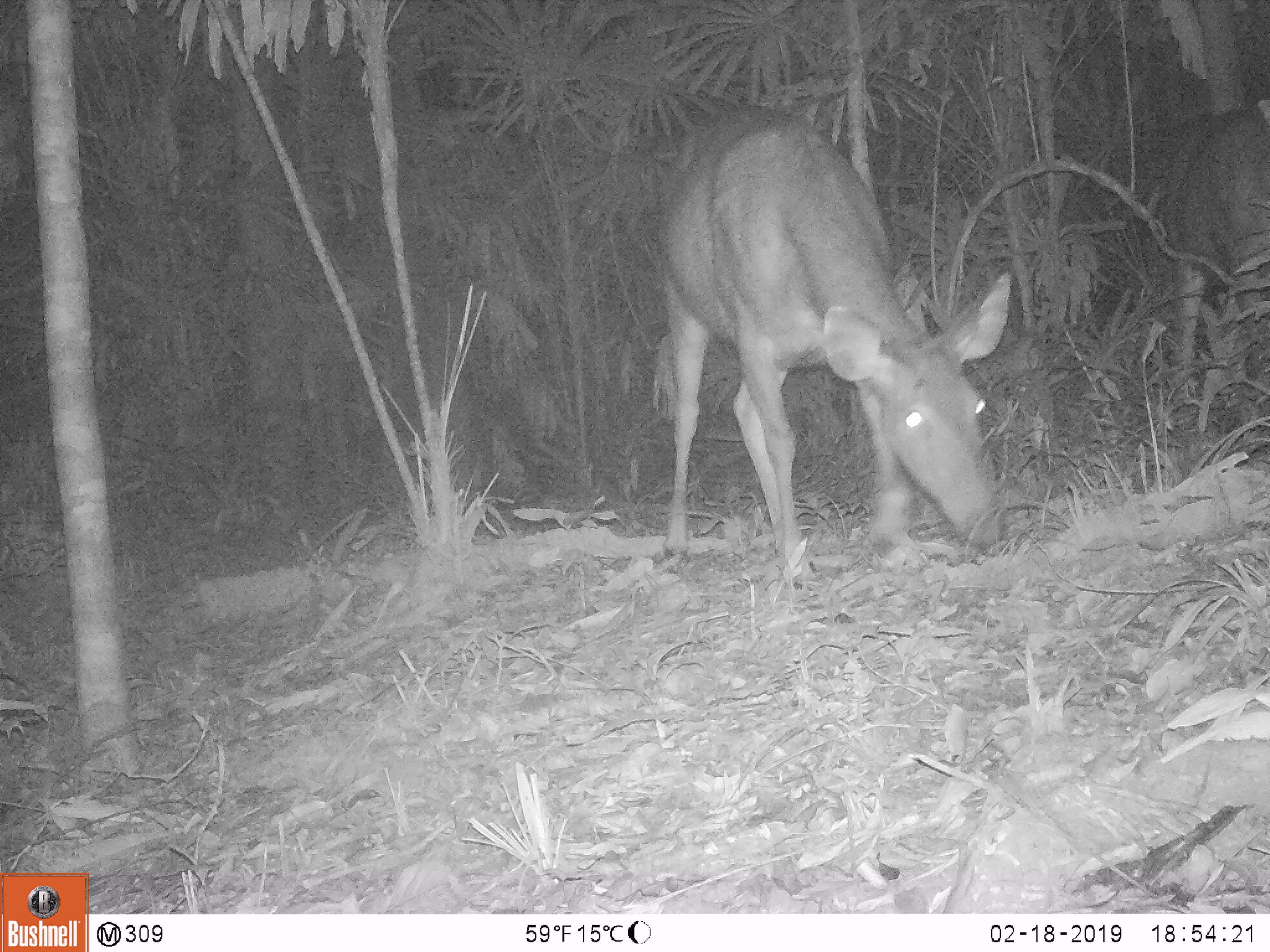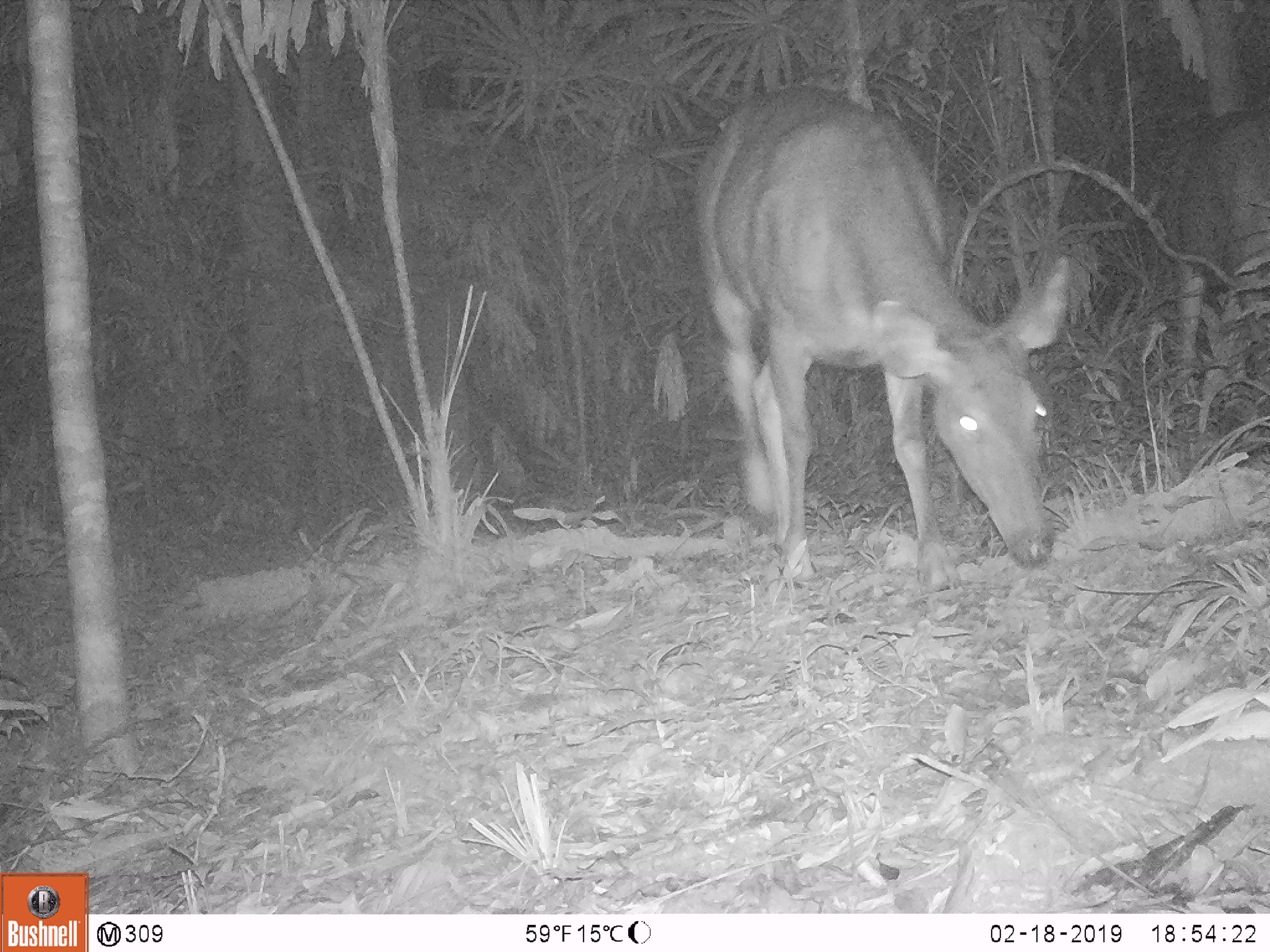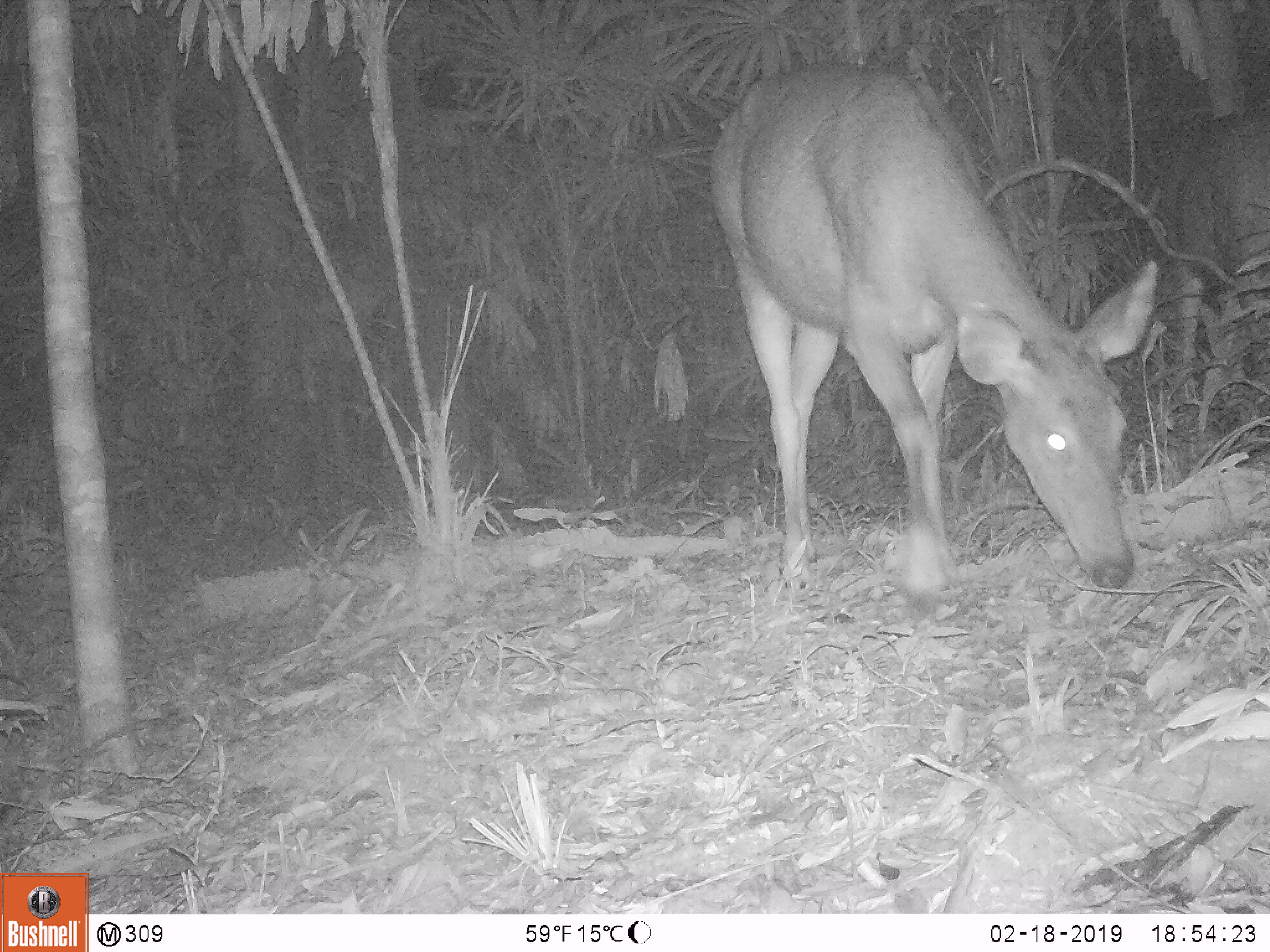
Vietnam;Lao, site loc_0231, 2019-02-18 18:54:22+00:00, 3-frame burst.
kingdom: Animalia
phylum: Chordata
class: Mammalia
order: Artiodactyla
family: Cervidae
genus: Rusa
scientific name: Rusa unicolor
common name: sambar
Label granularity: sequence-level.